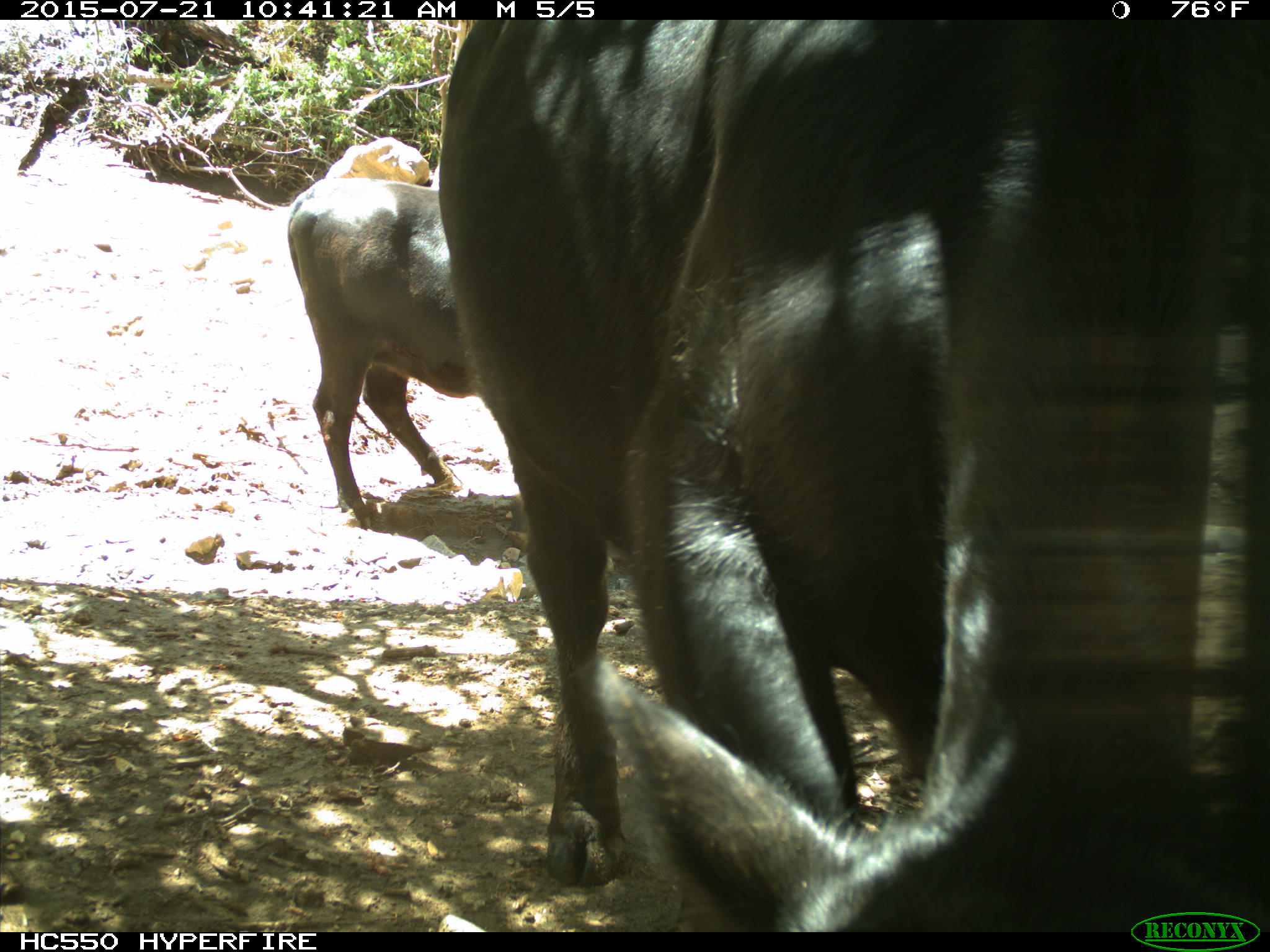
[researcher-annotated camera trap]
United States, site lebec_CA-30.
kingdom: Animalia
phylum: Chordata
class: Mammalia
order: Artiodactyla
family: Bovidae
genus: Bos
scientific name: Bos taurus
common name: domestic cow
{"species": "Bos taurus (domestic cow)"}